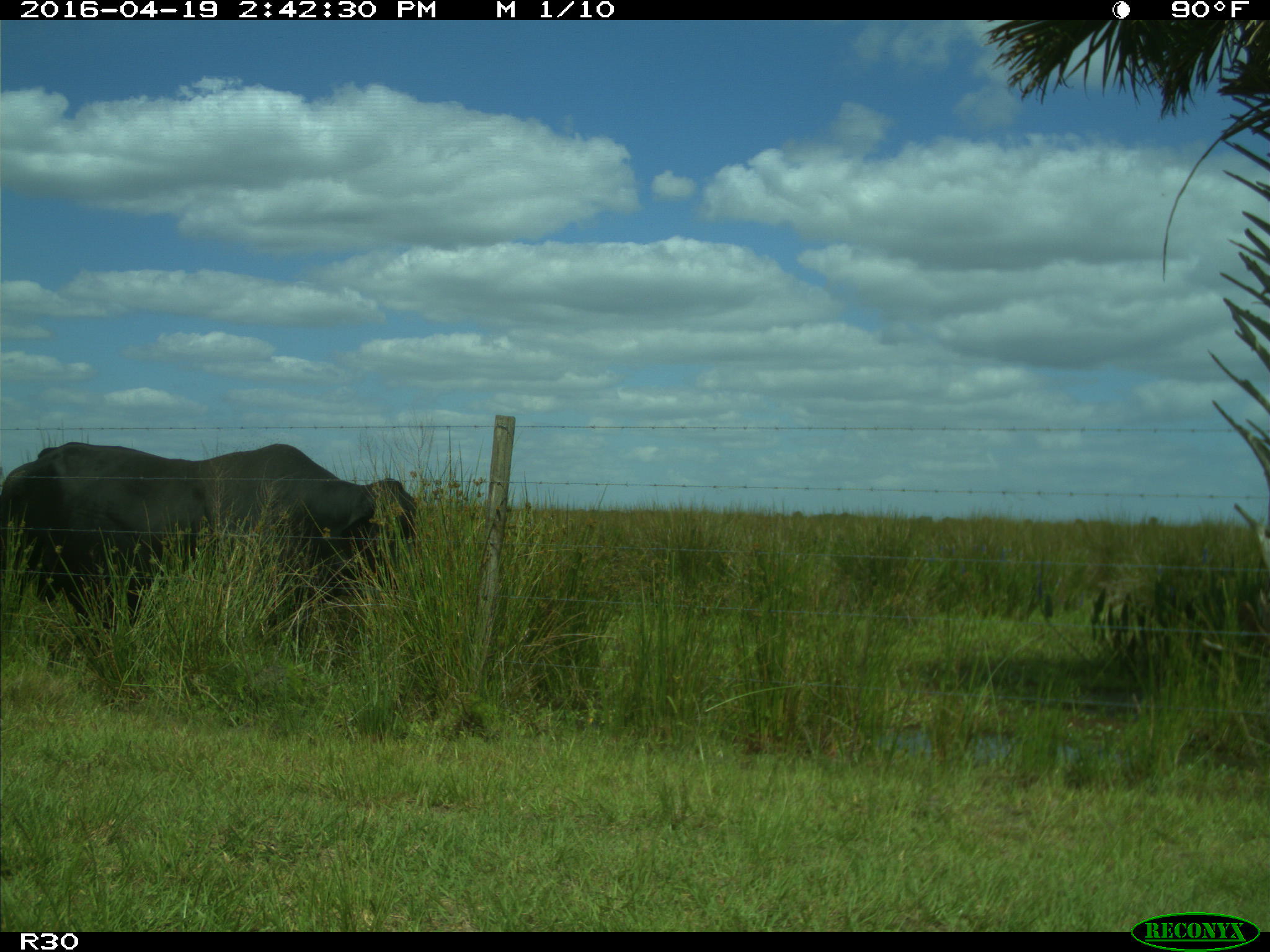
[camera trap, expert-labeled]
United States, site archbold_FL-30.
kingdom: Animalia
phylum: Chordata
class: Mammalia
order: Artiodactyla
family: Bovidae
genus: Bos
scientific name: Bos taurus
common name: domestic cow